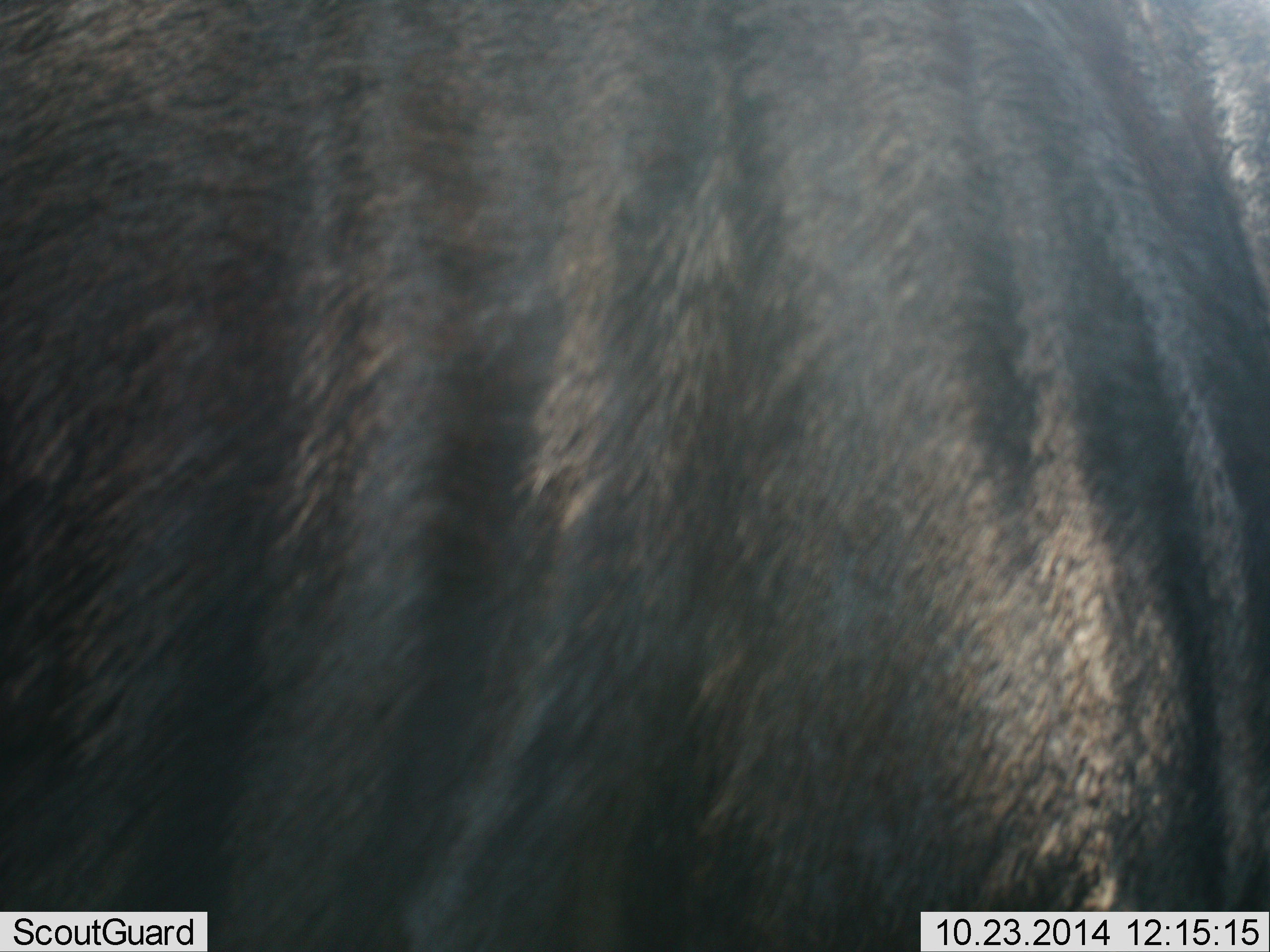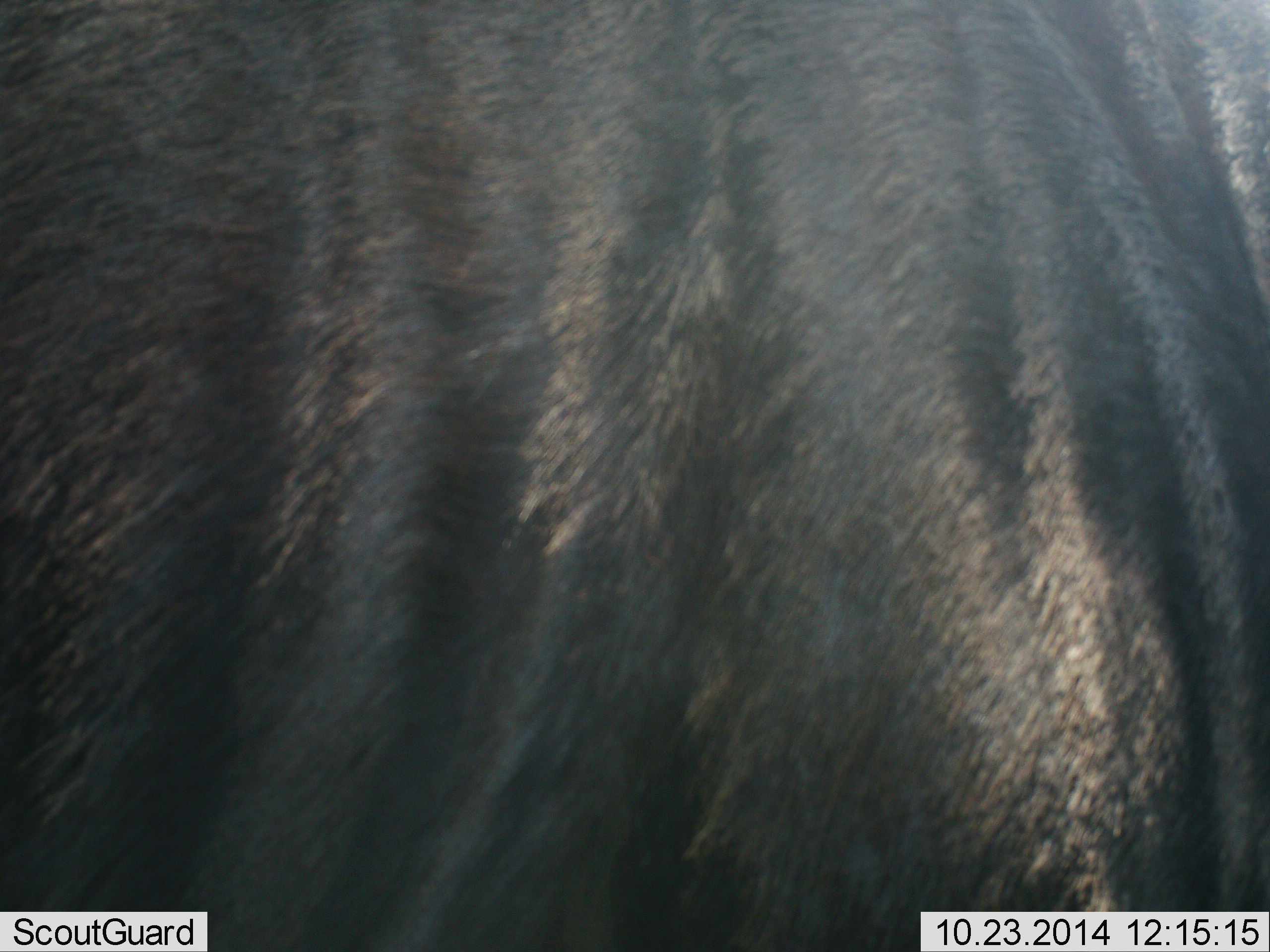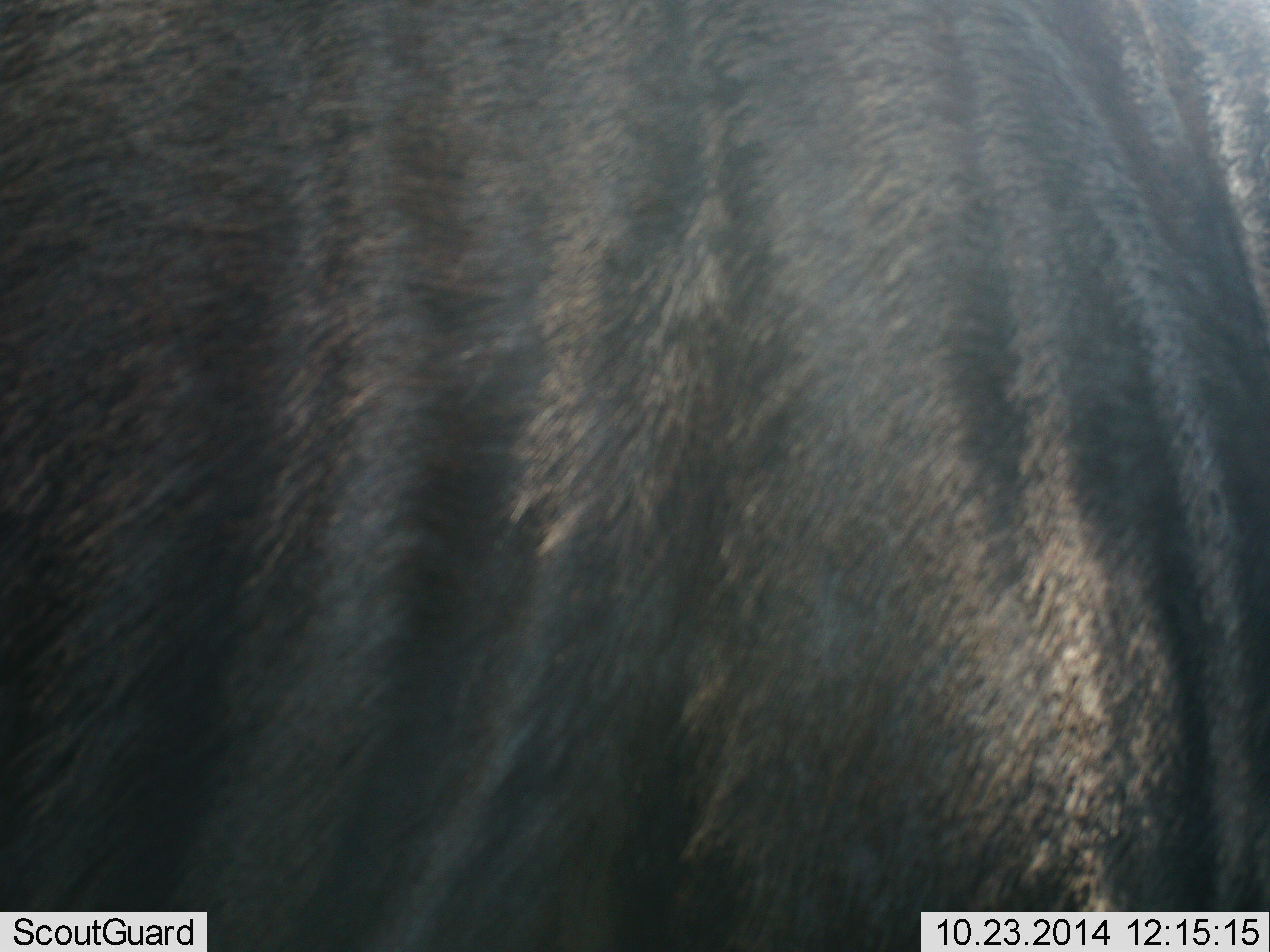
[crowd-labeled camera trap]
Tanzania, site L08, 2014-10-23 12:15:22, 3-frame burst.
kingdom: Animalia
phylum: Chordata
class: Mammalia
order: Artiodactyla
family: Bovidae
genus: Connochaetes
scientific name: Connochaetes taurinus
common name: blue wildebeest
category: wildebeest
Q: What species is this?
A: Wildebeest (blue wildebeest) (Connochaetes taurinus).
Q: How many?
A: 1.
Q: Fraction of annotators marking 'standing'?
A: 80%.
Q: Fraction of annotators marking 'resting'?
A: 0%.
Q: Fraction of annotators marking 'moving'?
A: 20%.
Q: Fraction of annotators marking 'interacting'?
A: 0%.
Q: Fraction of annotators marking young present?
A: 0%.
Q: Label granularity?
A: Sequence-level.